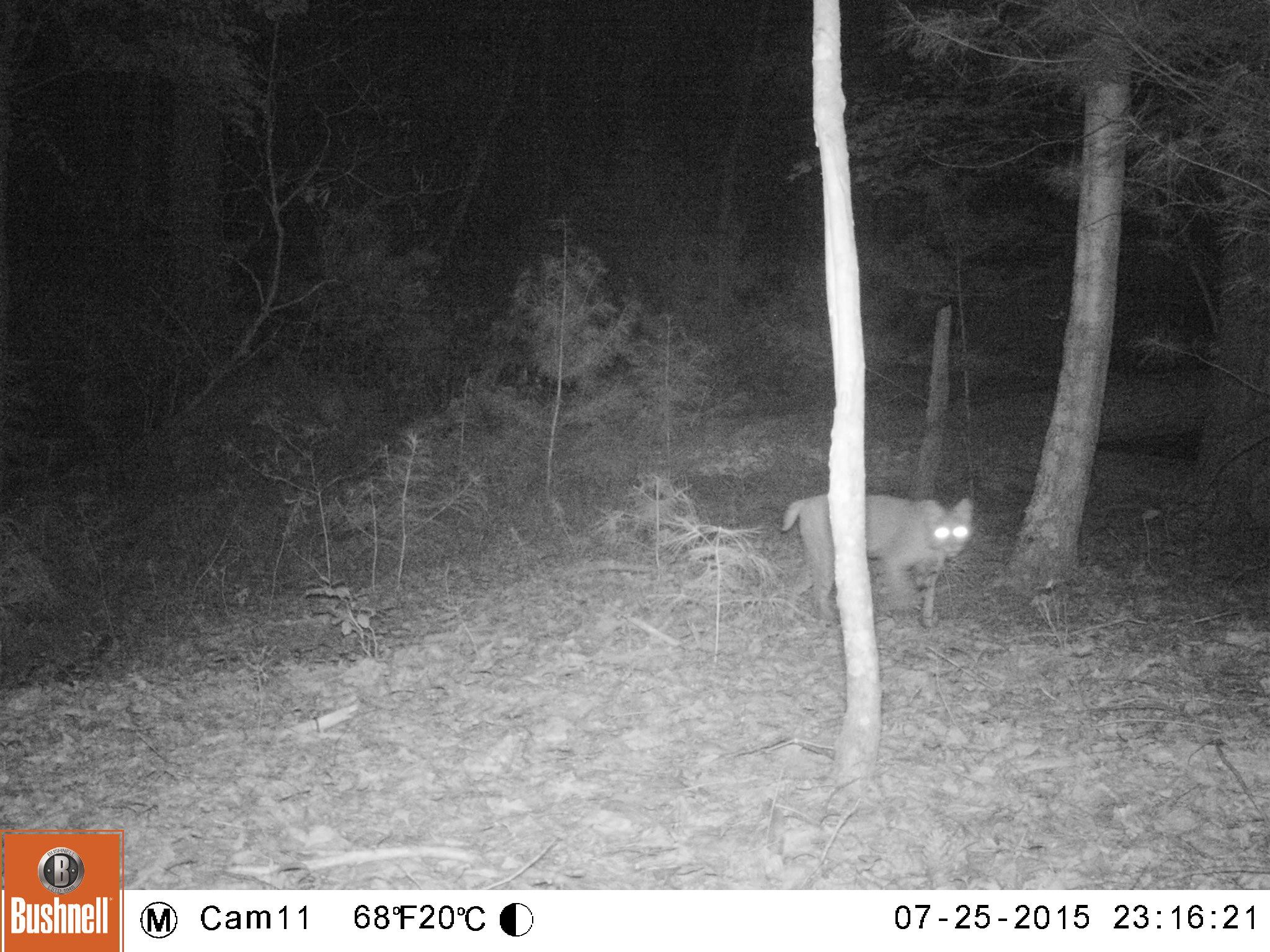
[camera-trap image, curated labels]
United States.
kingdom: Animalia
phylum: Chordata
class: Mammalia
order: Carnivora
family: Felidae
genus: Lynx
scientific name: Lynx rufus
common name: bobcat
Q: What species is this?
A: Bobcat (Lynx rufus).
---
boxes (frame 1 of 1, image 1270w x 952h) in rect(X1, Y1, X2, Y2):
Bobcat: rect(772, 479, 982, 629)